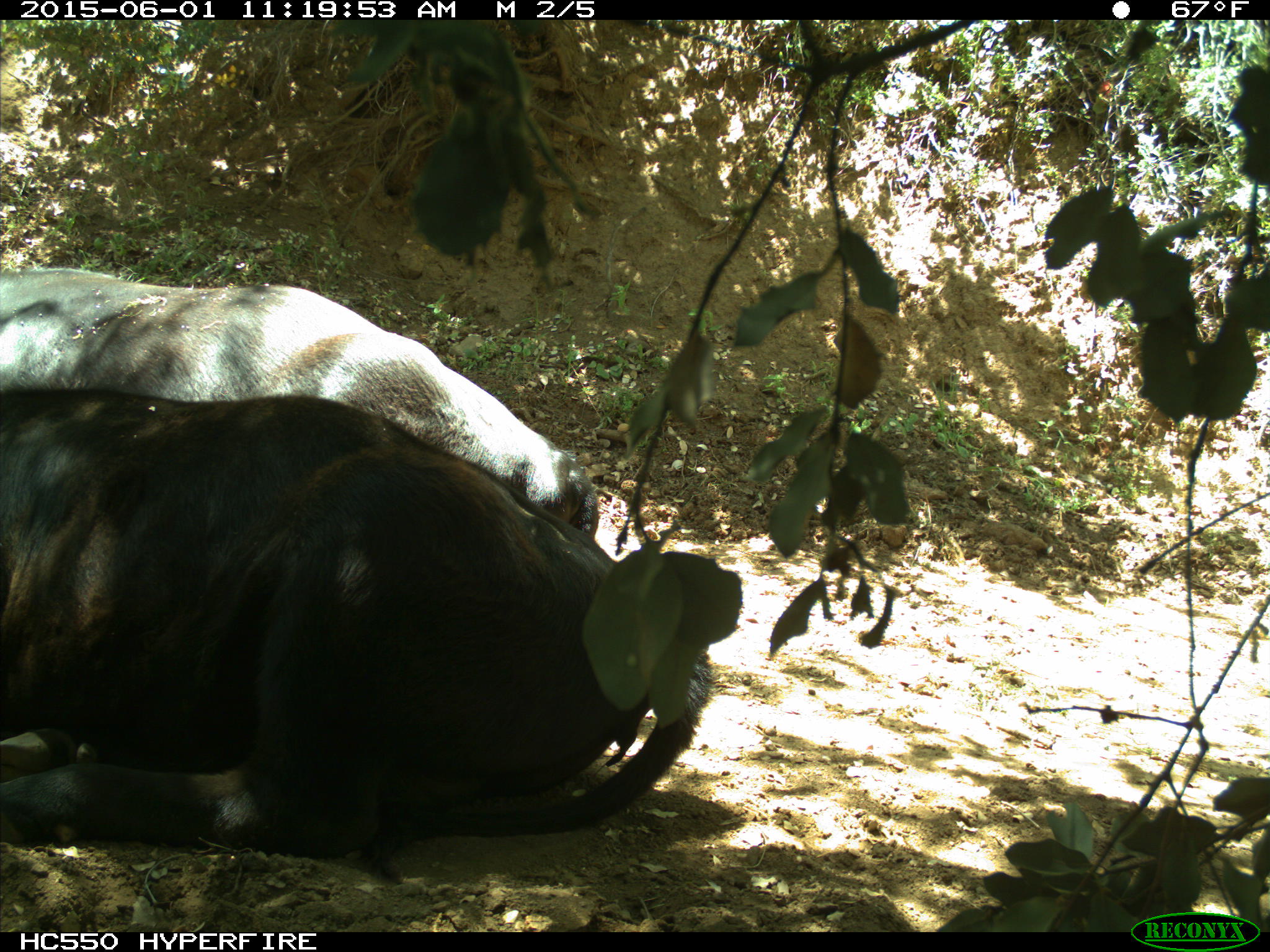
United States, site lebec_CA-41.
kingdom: Animalia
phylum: Chordata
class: Mammalia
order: Artiodactyla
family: Bovidae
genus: Bos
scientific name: Bos taurus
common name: domestic cow